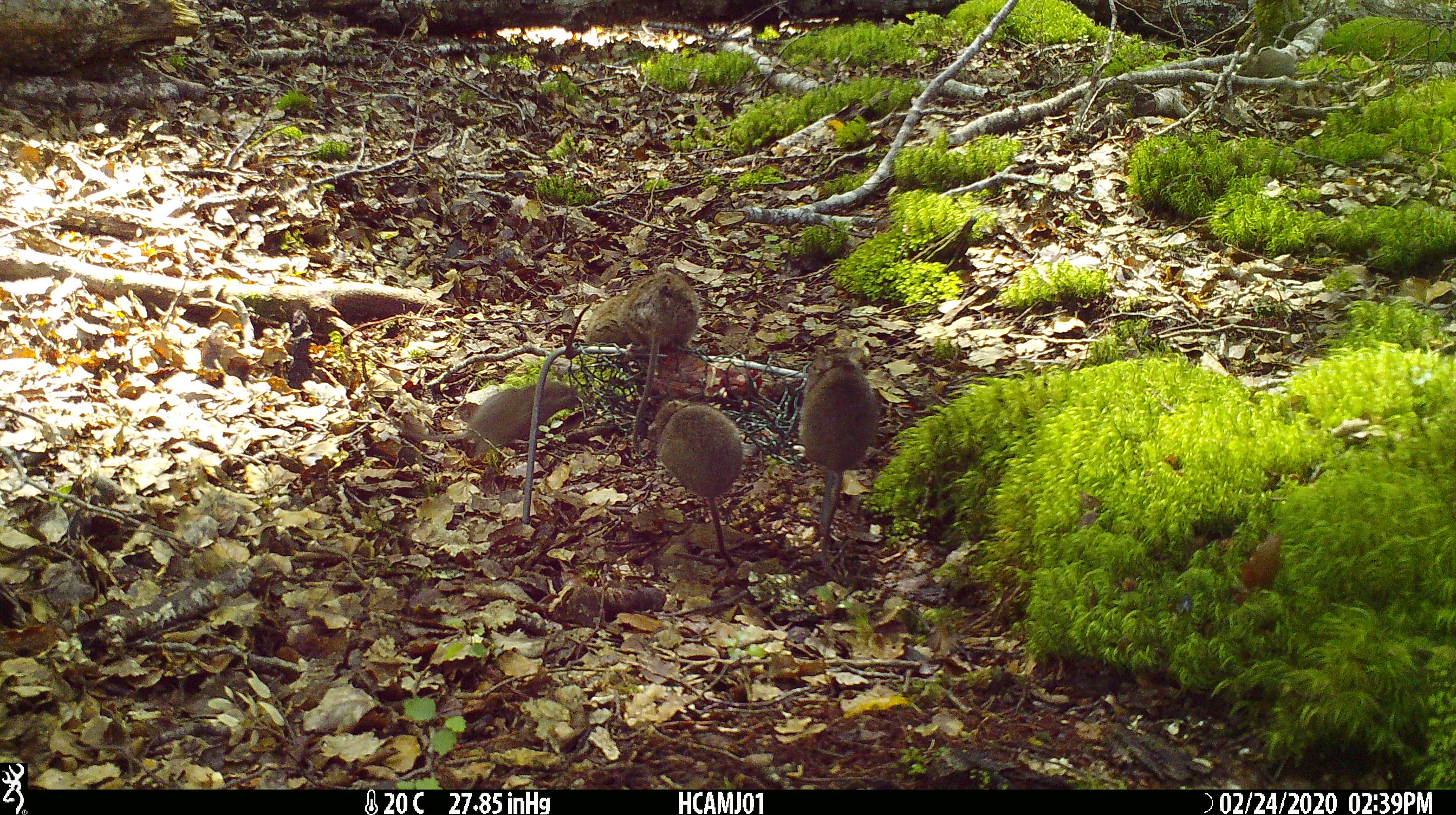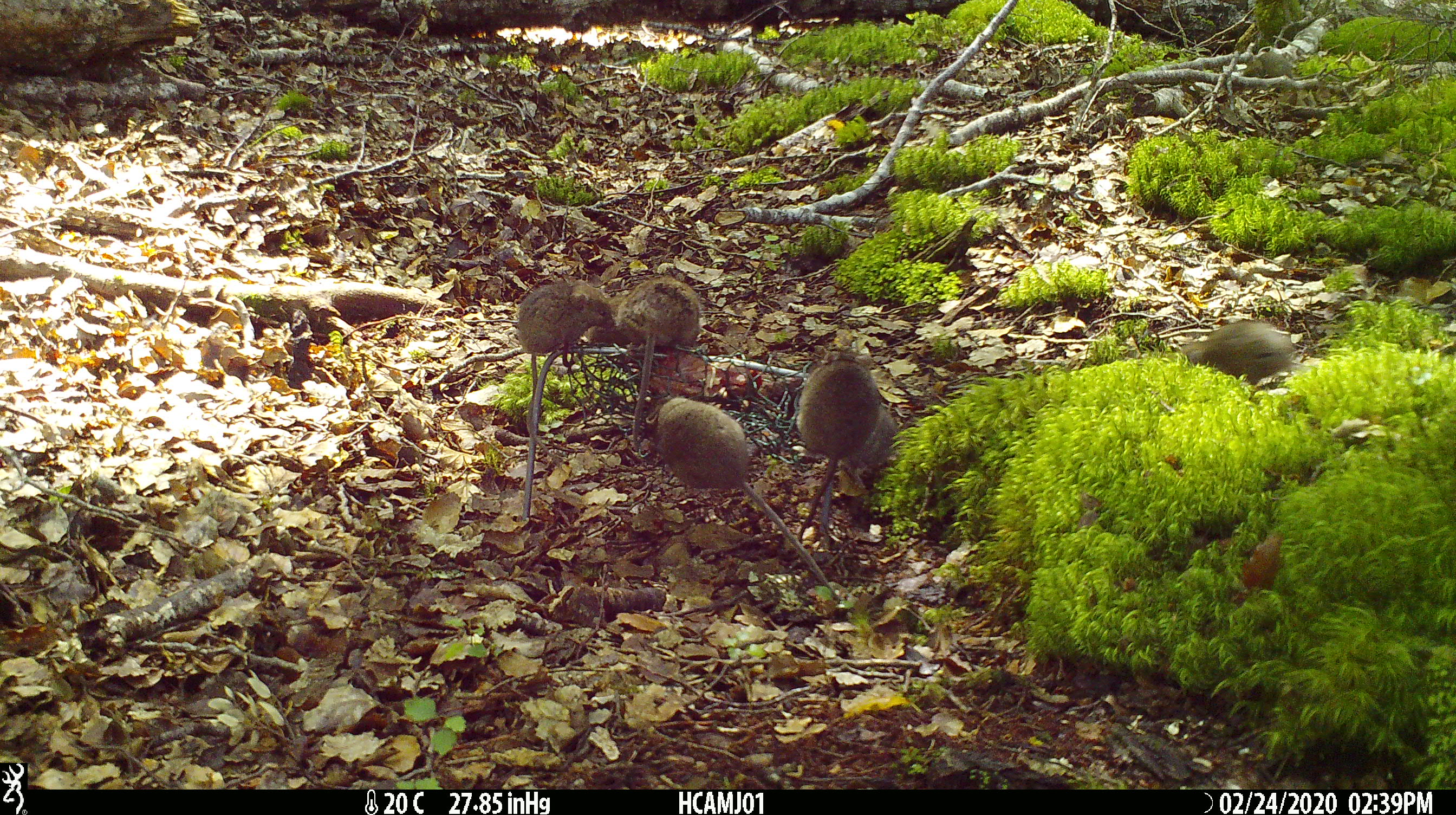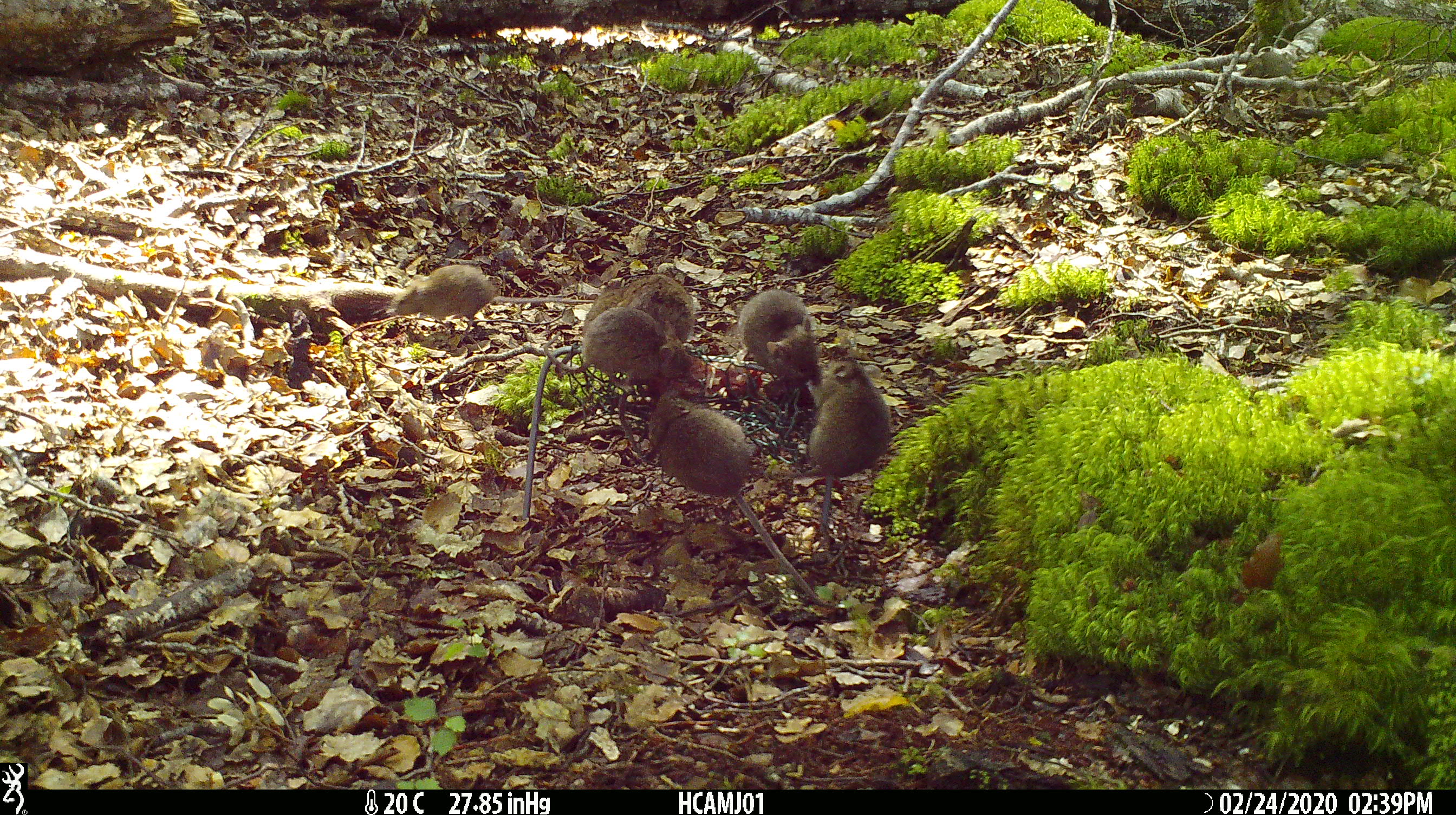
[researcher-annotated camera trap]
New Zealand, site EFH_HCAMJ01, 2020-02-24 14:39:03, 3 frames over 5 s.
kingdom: Animalia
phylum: Chordata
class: Mammalia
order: Rodentia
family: Muridae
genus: Mus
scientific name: Mus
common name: mouse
Mouse (Mus).